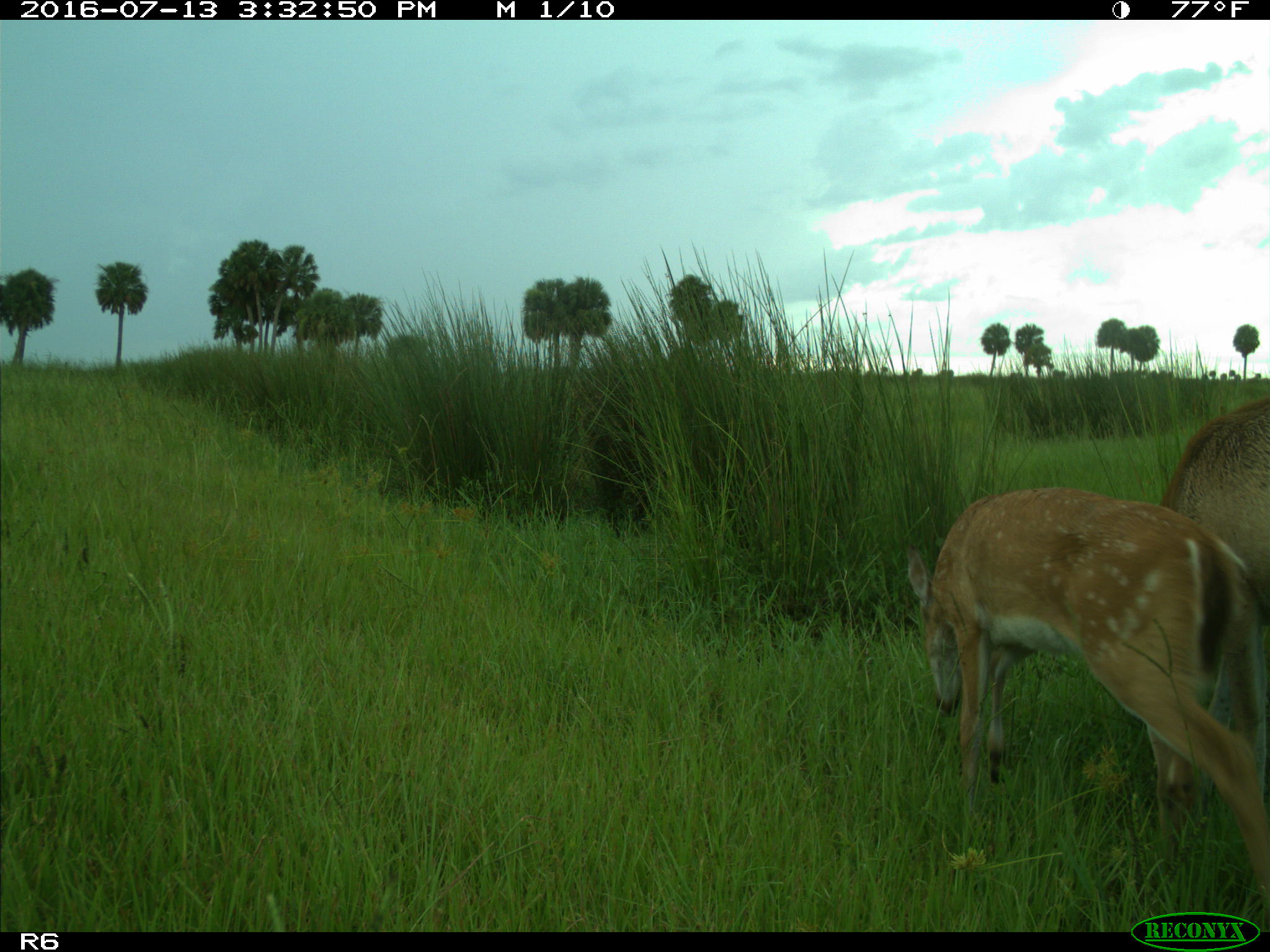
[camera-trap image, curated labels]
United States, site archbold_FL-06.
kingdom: Animalia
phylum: Chordata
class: Mammalia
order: Artiodactyla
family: Cervidae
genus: Odocoileus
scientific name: Odocoileus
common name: deer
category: unidentified deer